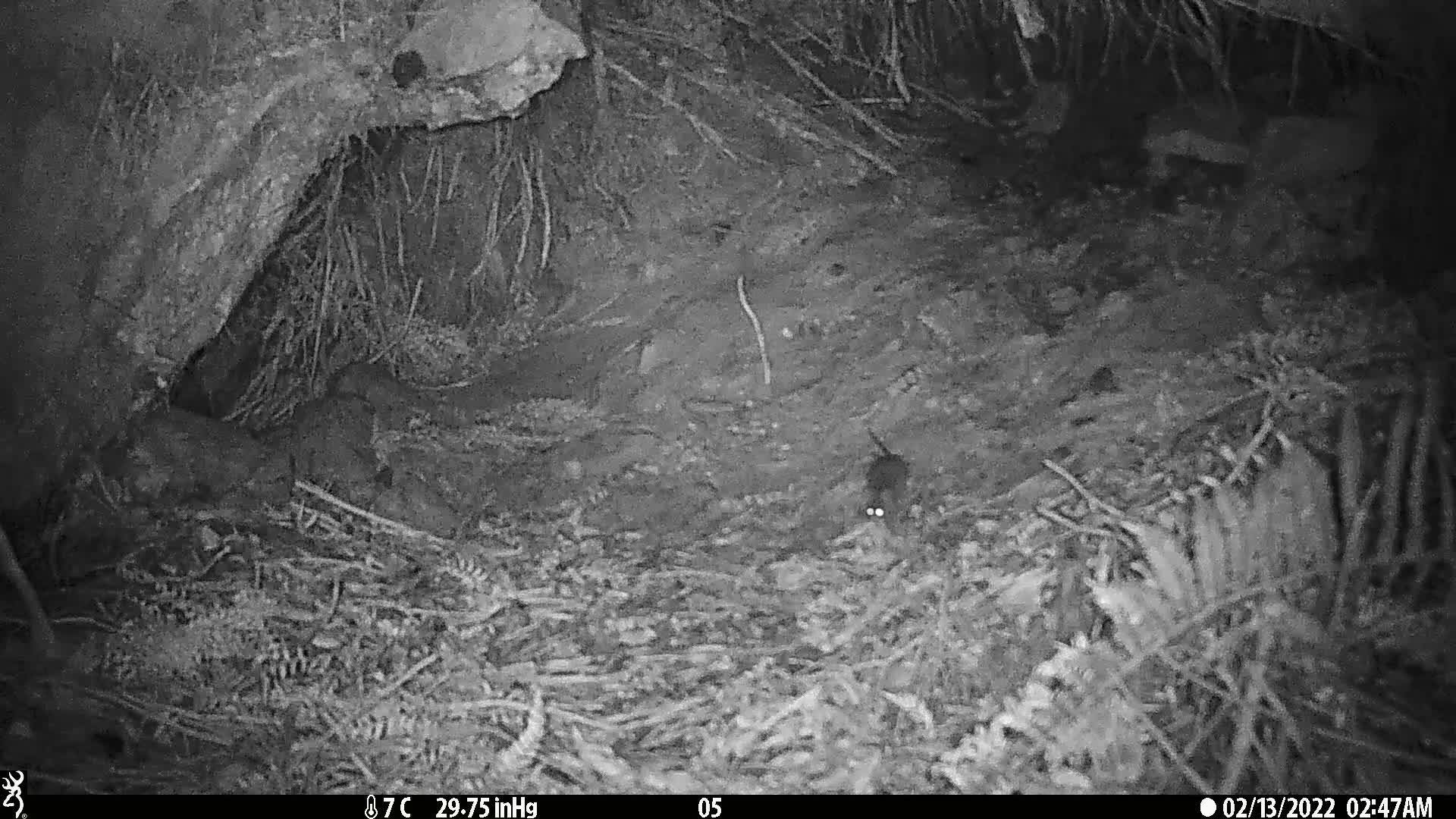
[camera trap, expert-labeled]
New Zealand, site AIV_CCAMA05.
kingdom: Animalia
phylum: Chordata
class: Mammalia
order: Rodentia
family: Muridae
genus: Mus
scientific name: Mus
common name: mouse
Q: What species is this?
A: Mouse (Mus).